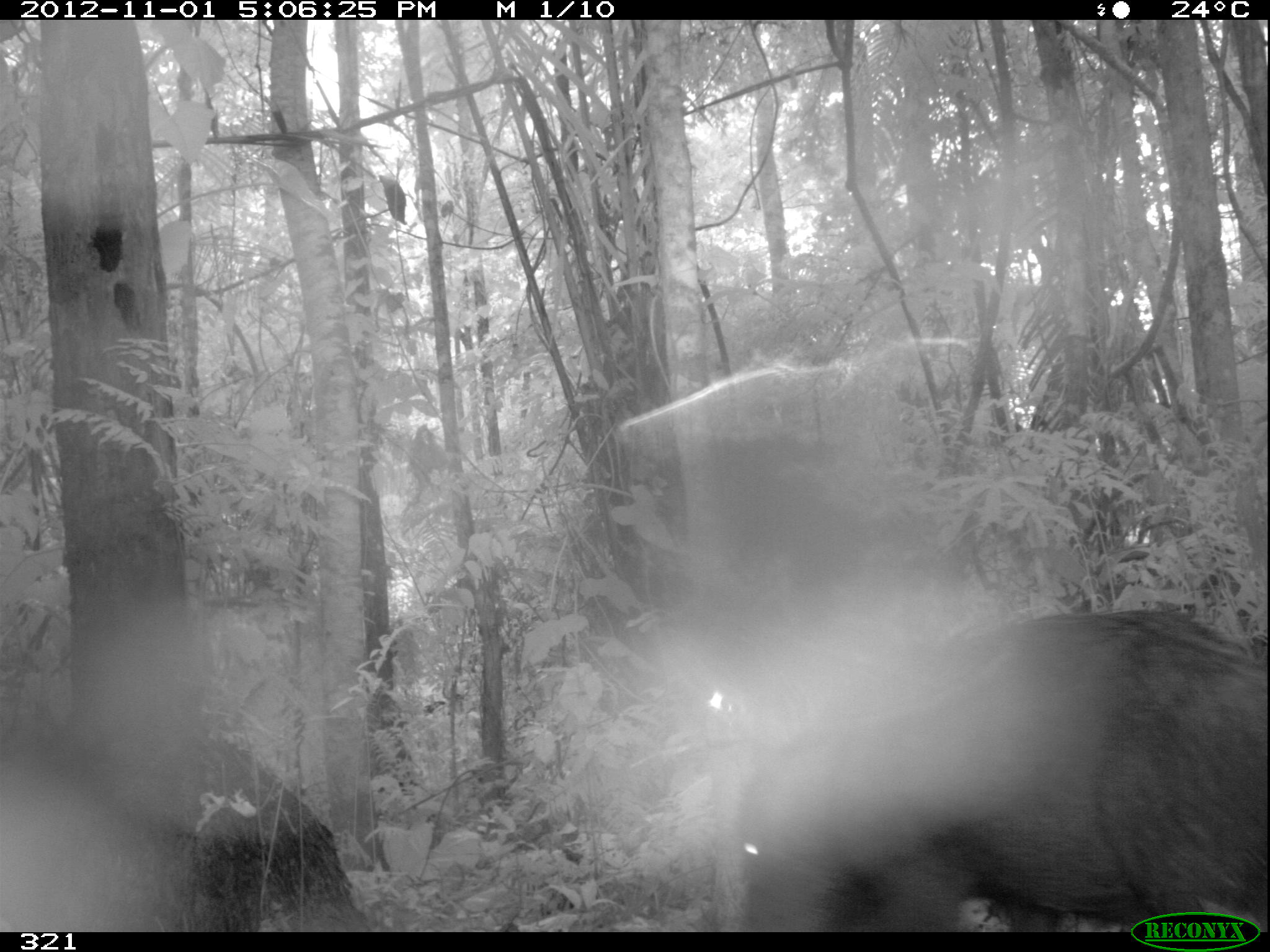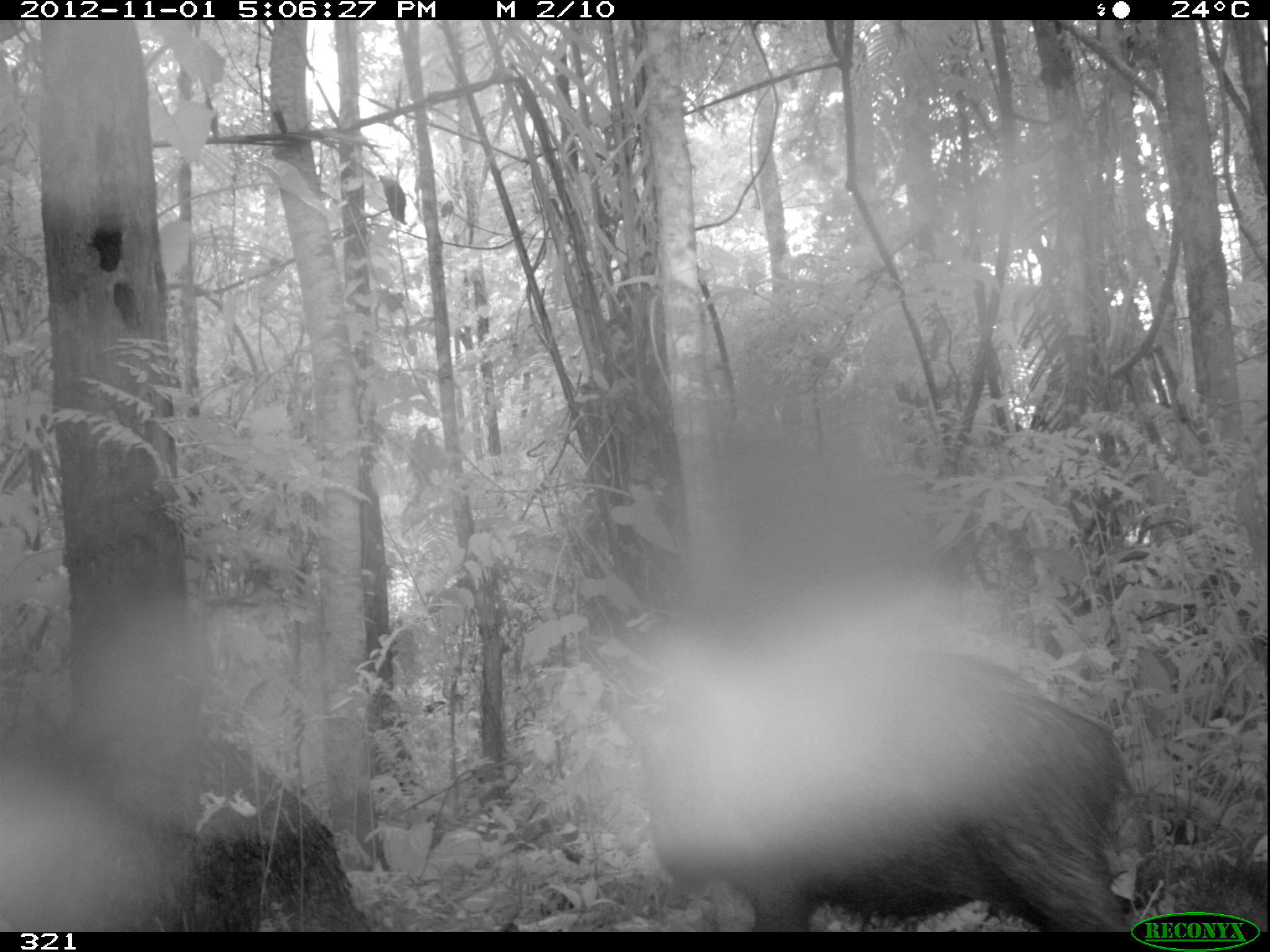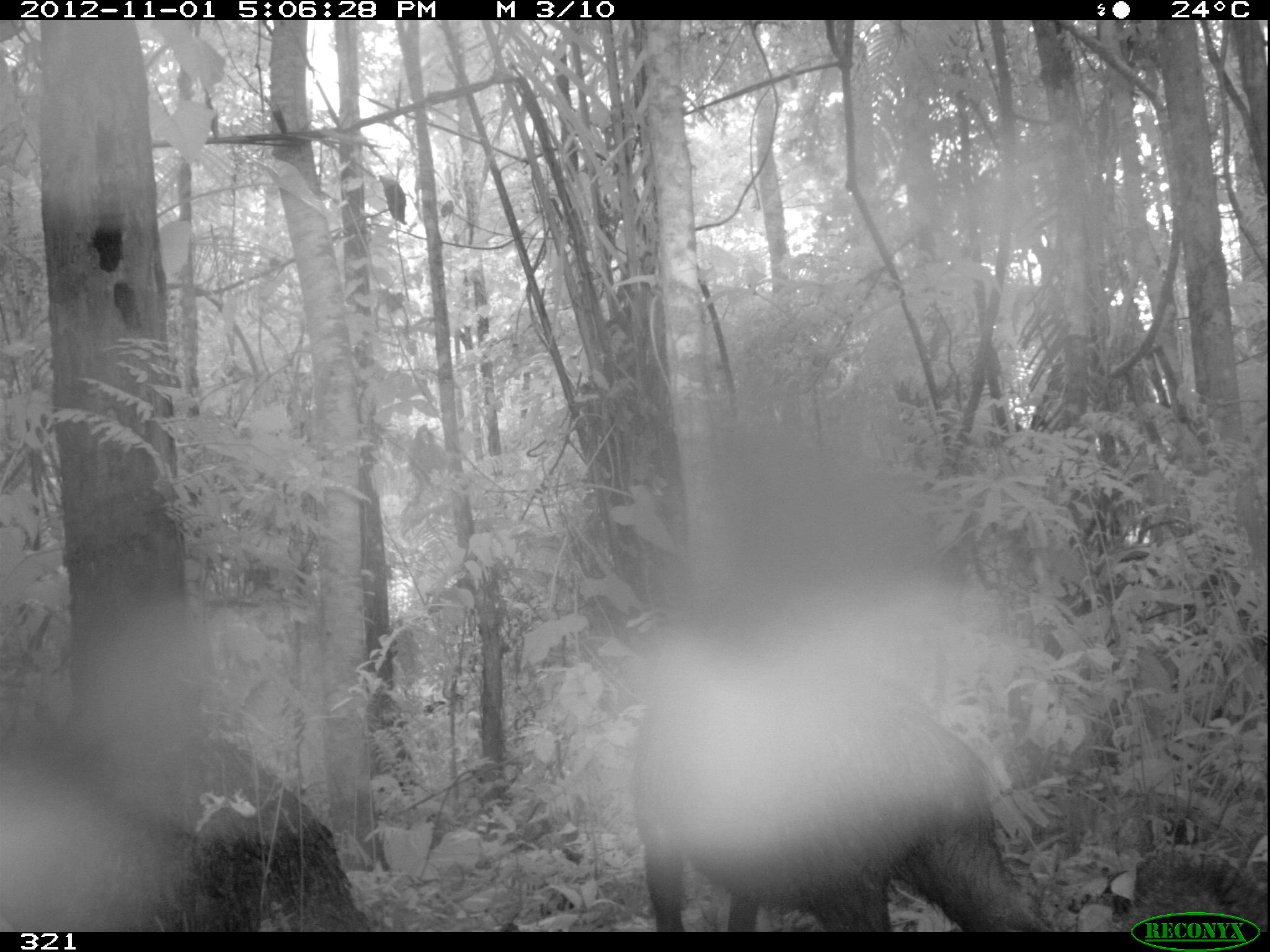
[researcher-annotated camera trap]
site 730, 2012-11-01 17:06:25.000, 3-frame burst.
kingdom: Animalia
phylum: Chordata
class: Mammalia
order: Artiodactyla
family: Tayassuidae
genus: Tayassu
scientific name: Tayassu pecari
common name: white-lipped peccary